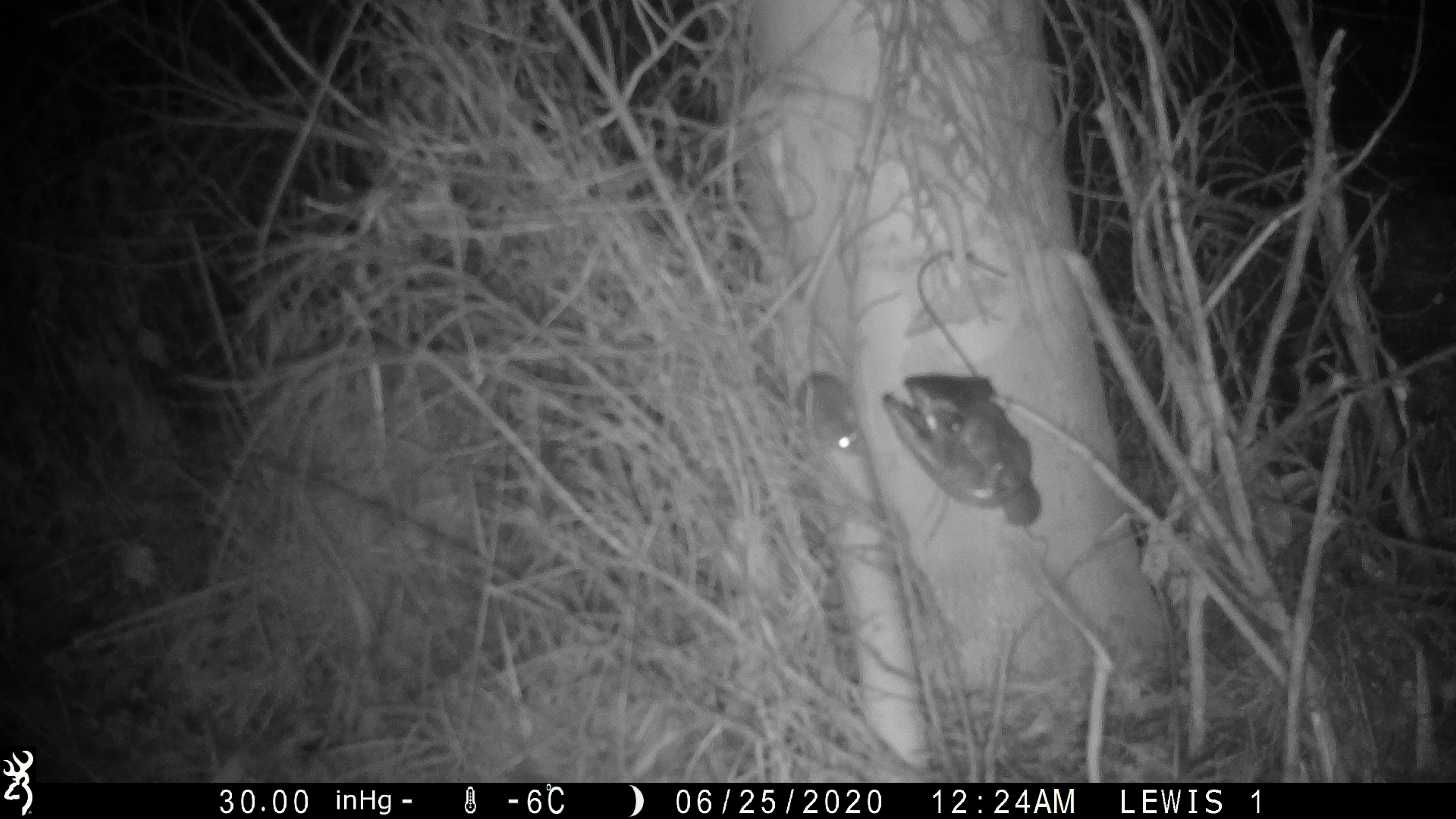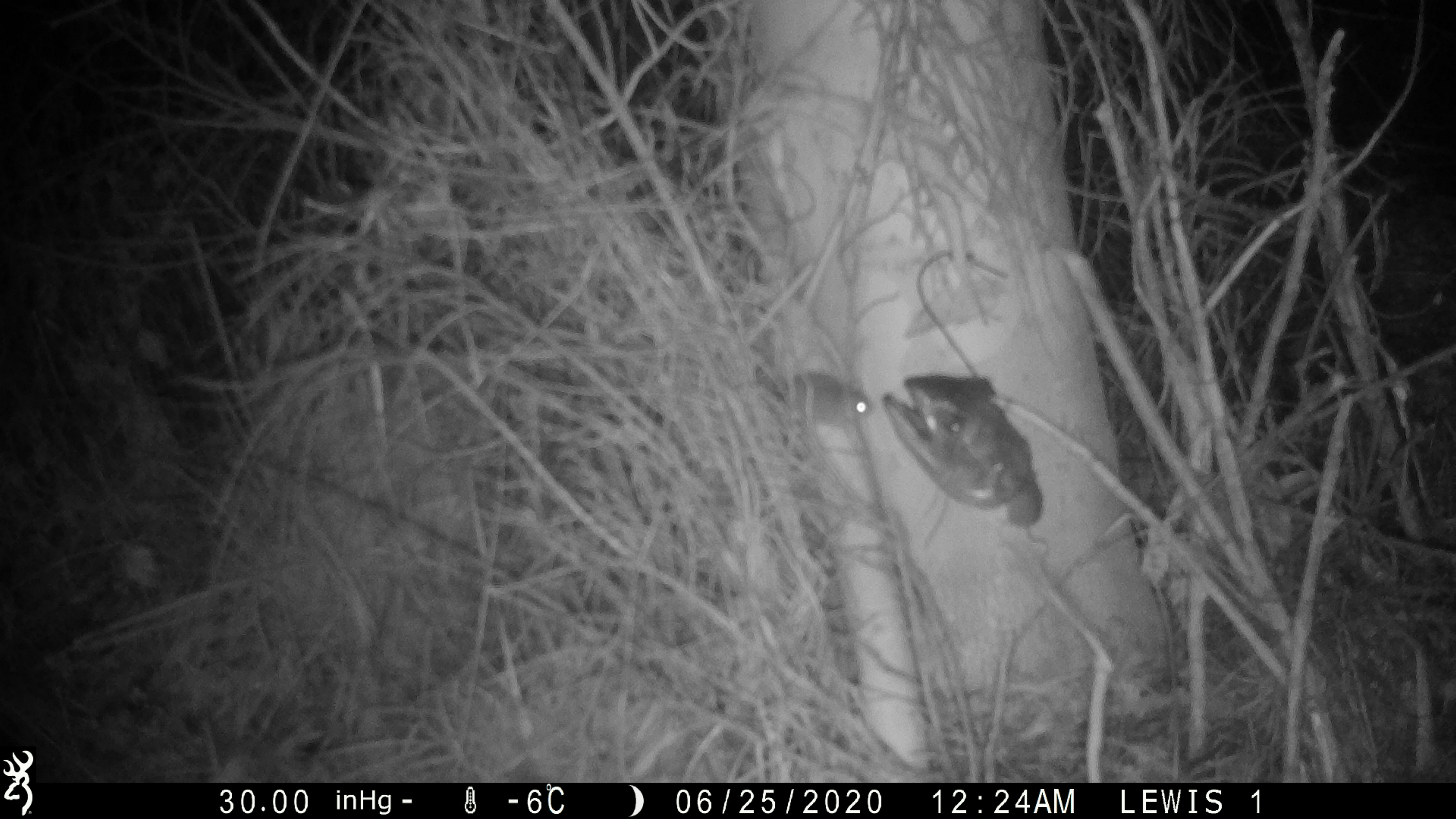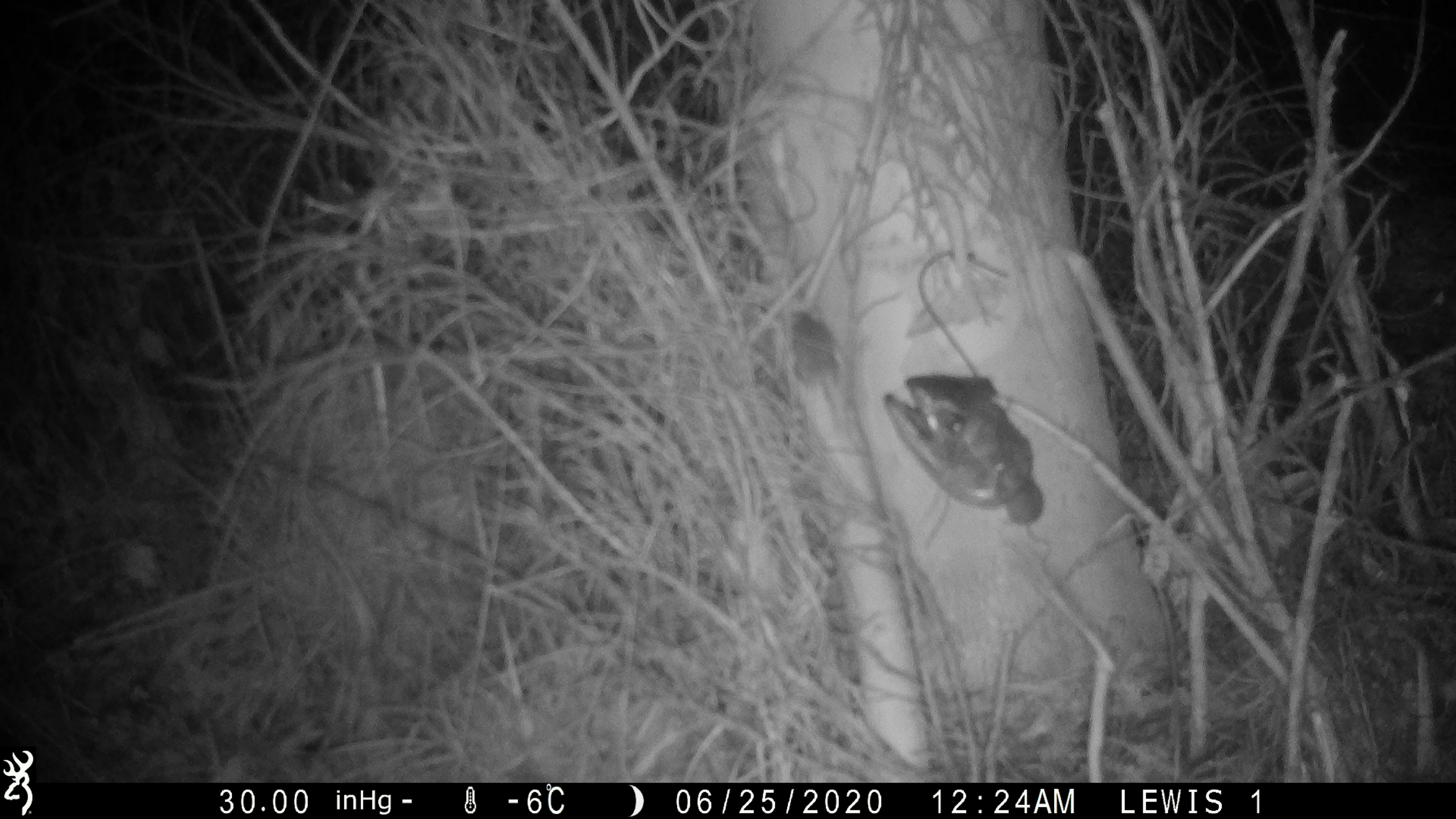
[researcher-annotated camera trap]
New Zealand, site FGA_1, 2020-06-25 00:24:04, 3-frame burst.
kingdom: Animalia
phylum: Chordata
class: Mammalia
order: Rodentia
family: Muridae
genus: Mus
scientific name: Mus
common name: mouse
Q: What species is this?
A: Mouse (Mus).